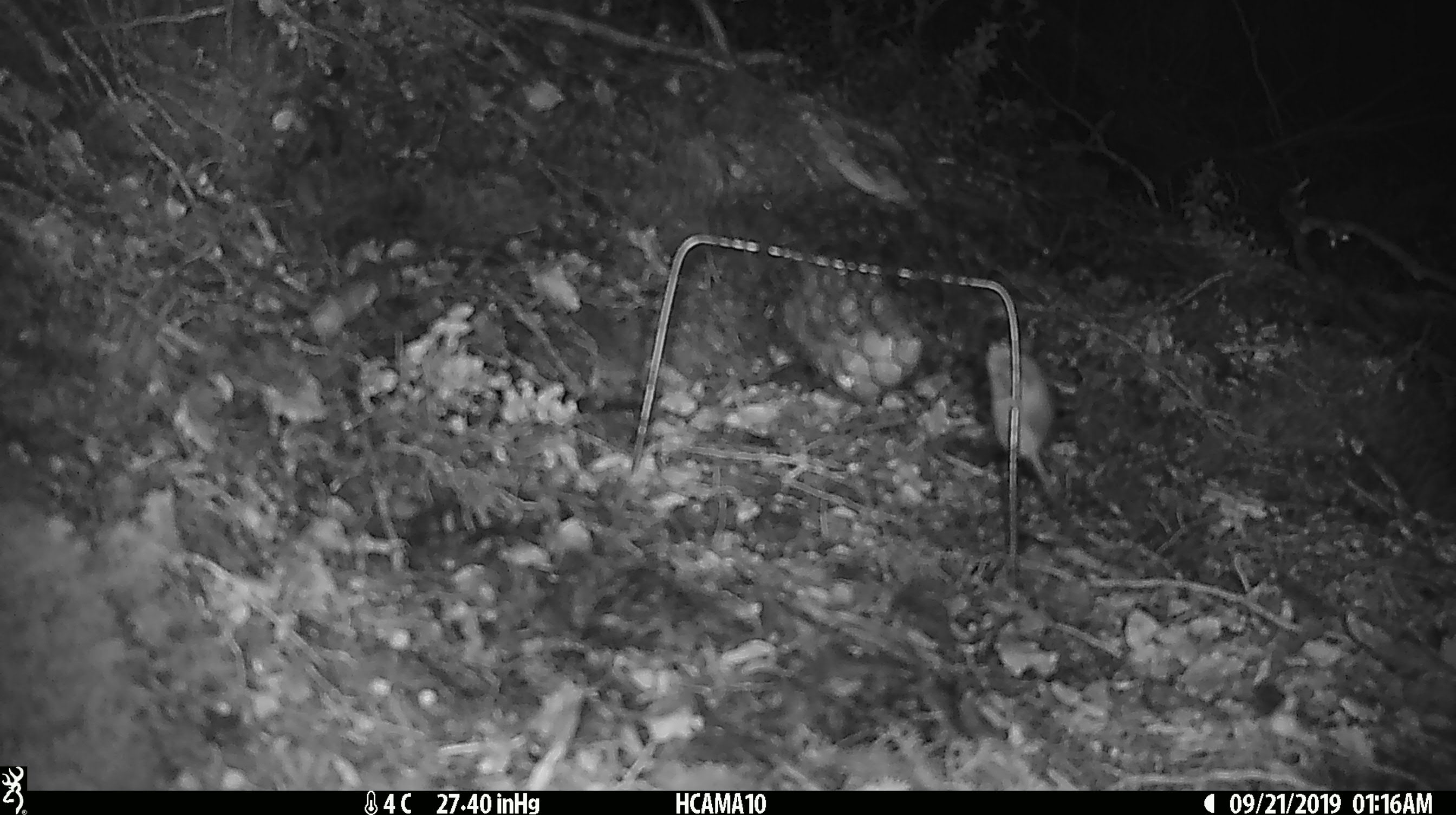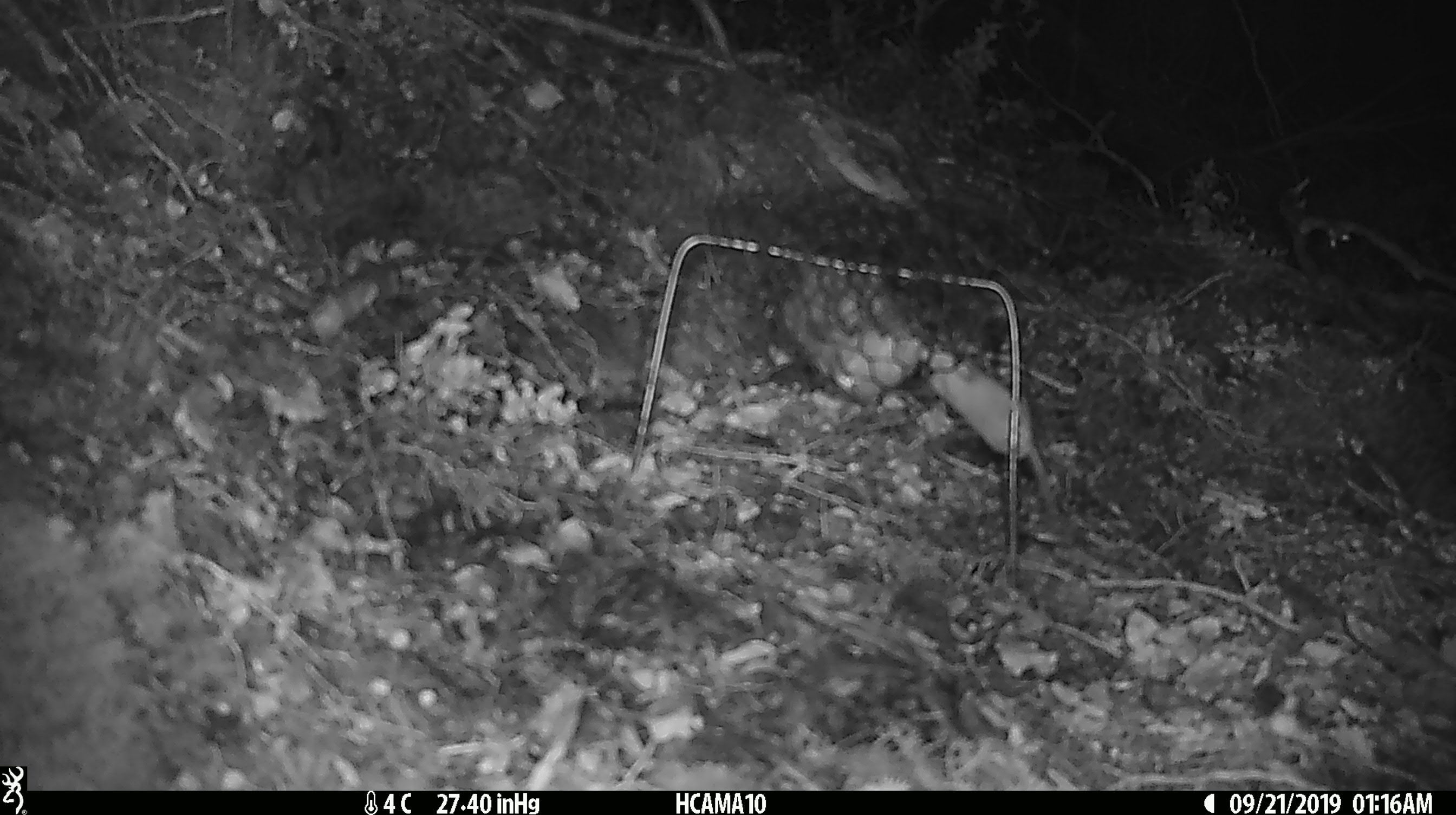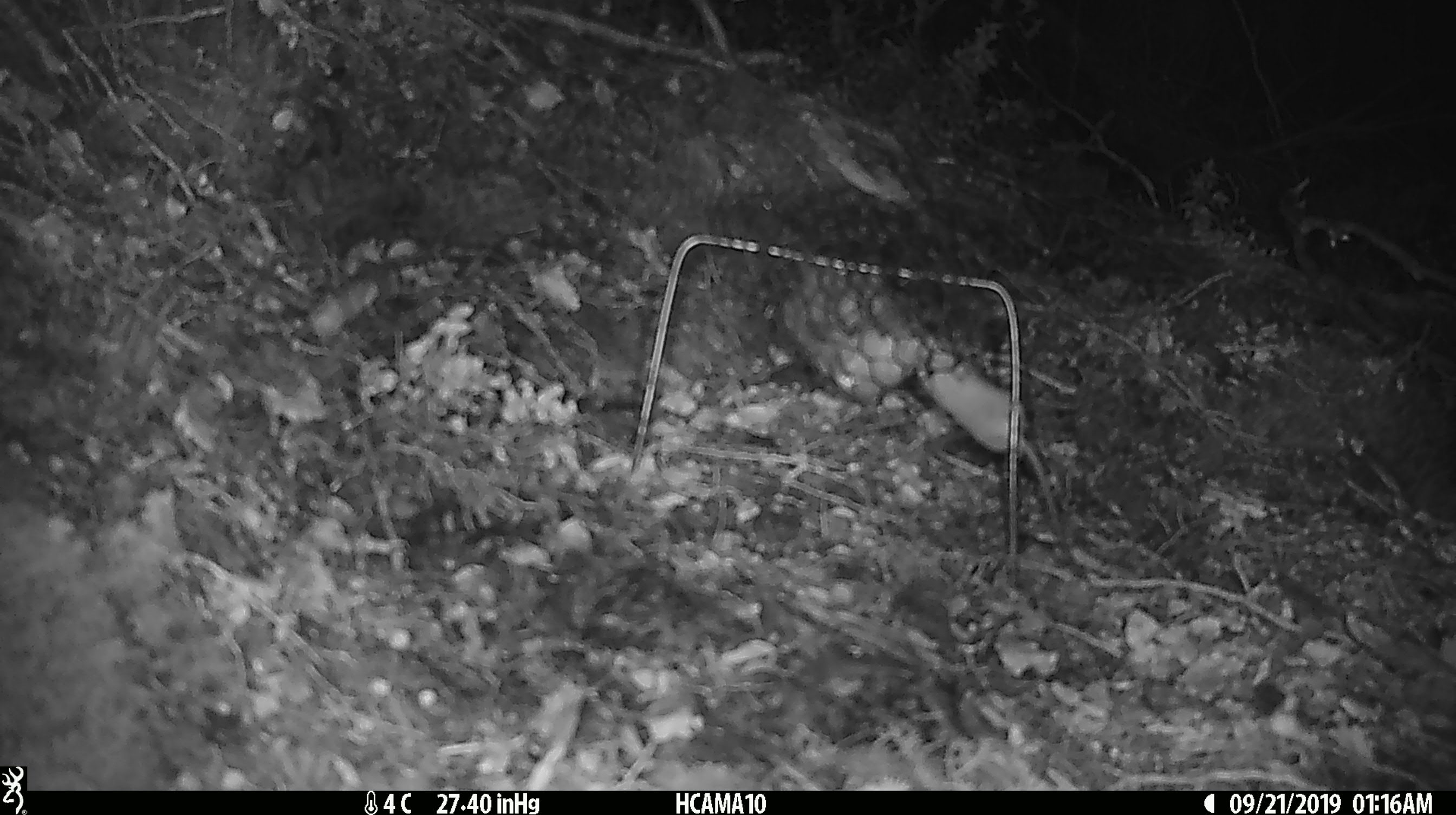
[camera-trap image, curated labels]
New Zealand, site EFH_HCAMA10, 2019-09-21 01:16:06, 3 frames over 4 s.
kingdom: Animalia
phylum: Chordata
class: Mammalia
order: Rodentia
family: Muridae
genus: Mus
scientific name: Mus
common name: mouse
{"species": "mouse (Mus)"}